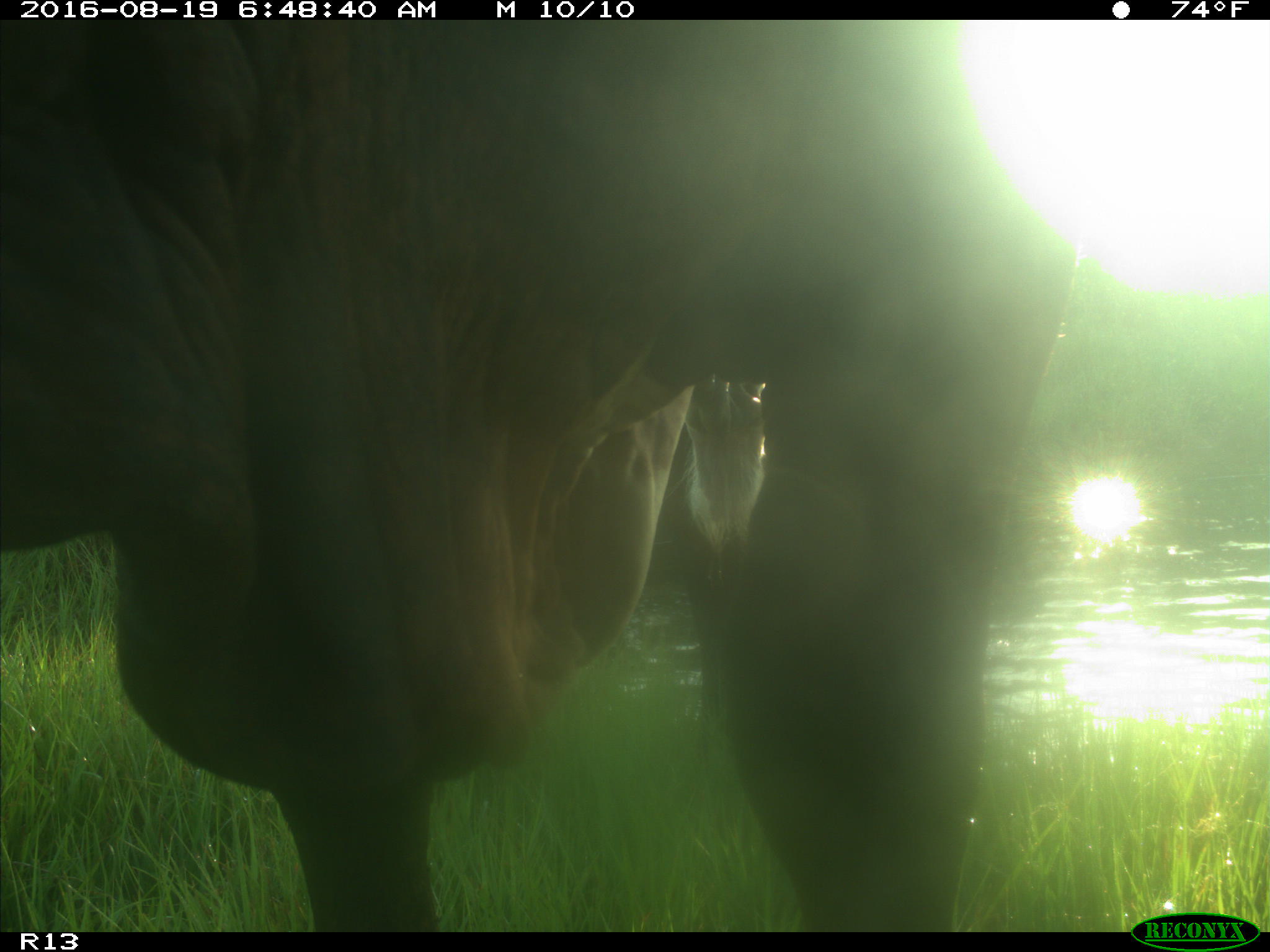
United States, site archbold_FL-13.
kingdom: Animalia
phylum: Chordata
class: Mammalia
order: Artiodactyla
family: Bovidae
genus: Bos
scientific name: Bos taurus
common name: domestic cow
Bos taurus (domestic cow).